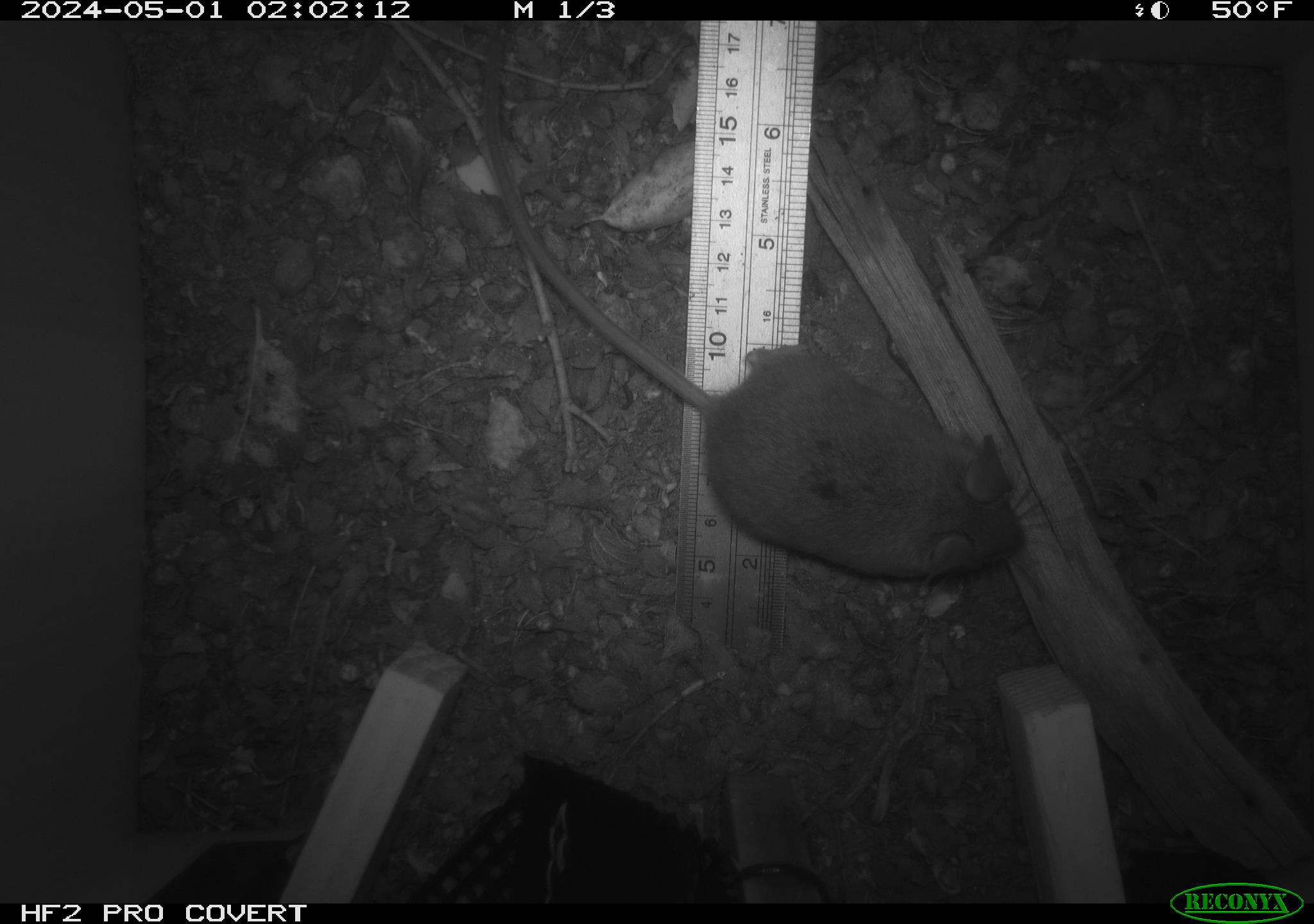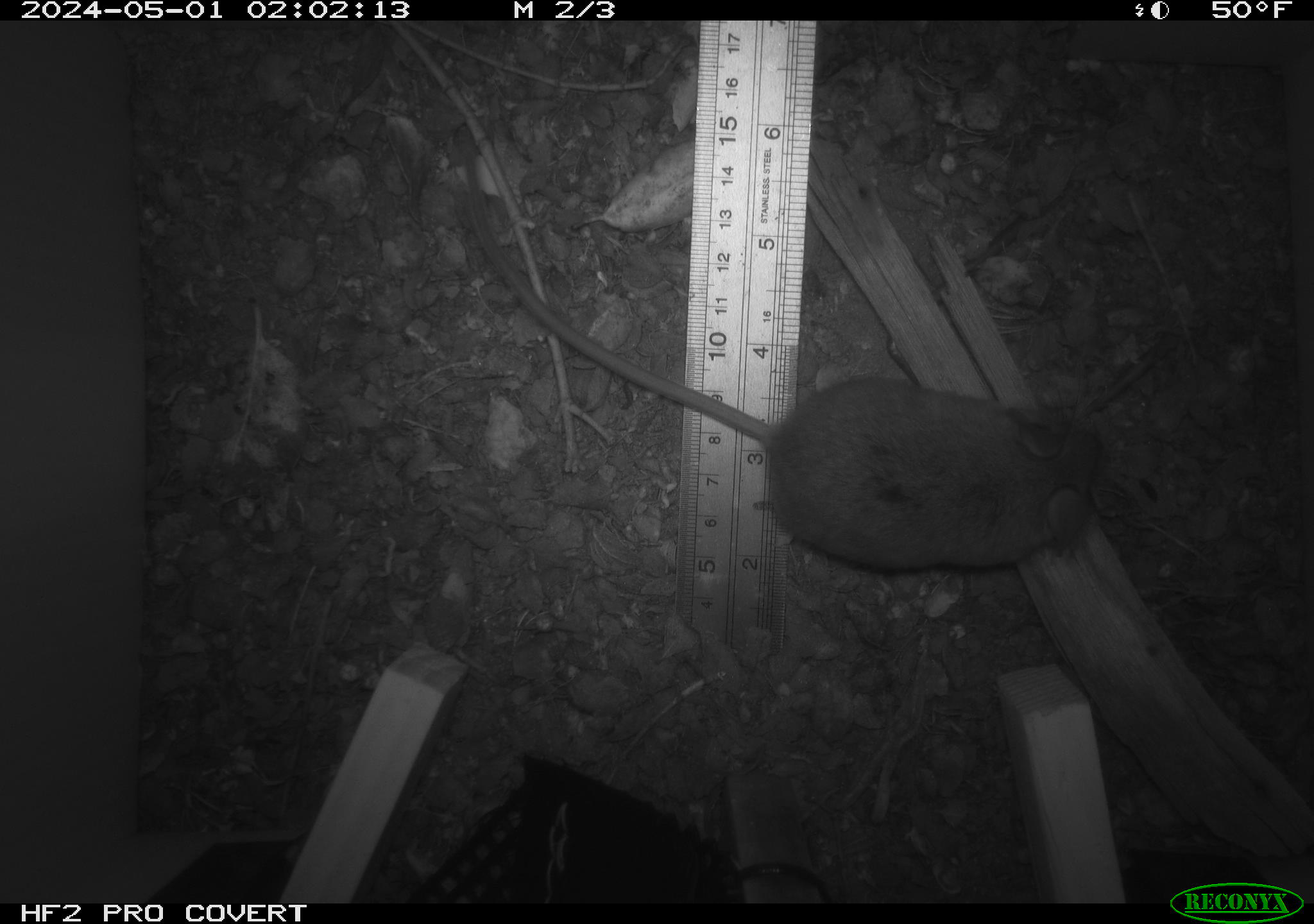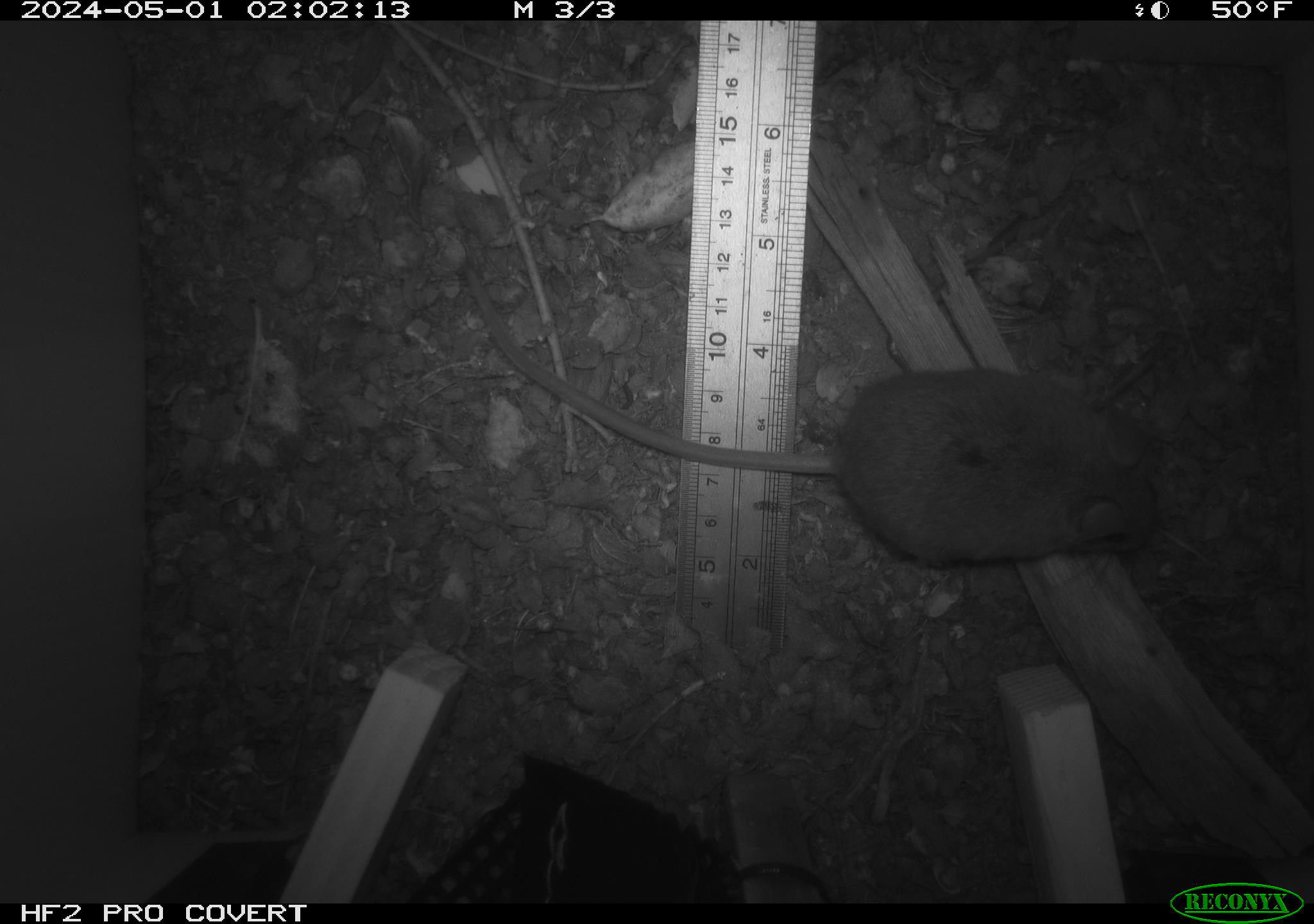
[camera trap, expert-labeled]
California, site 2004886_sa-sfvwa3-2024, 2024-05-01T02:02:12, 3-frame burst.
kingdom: Animalia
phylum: Chordata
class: Mammalia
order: Rodentia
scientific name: Rodentia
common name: mouse species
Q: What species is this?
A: Mouse species (Rodentia).